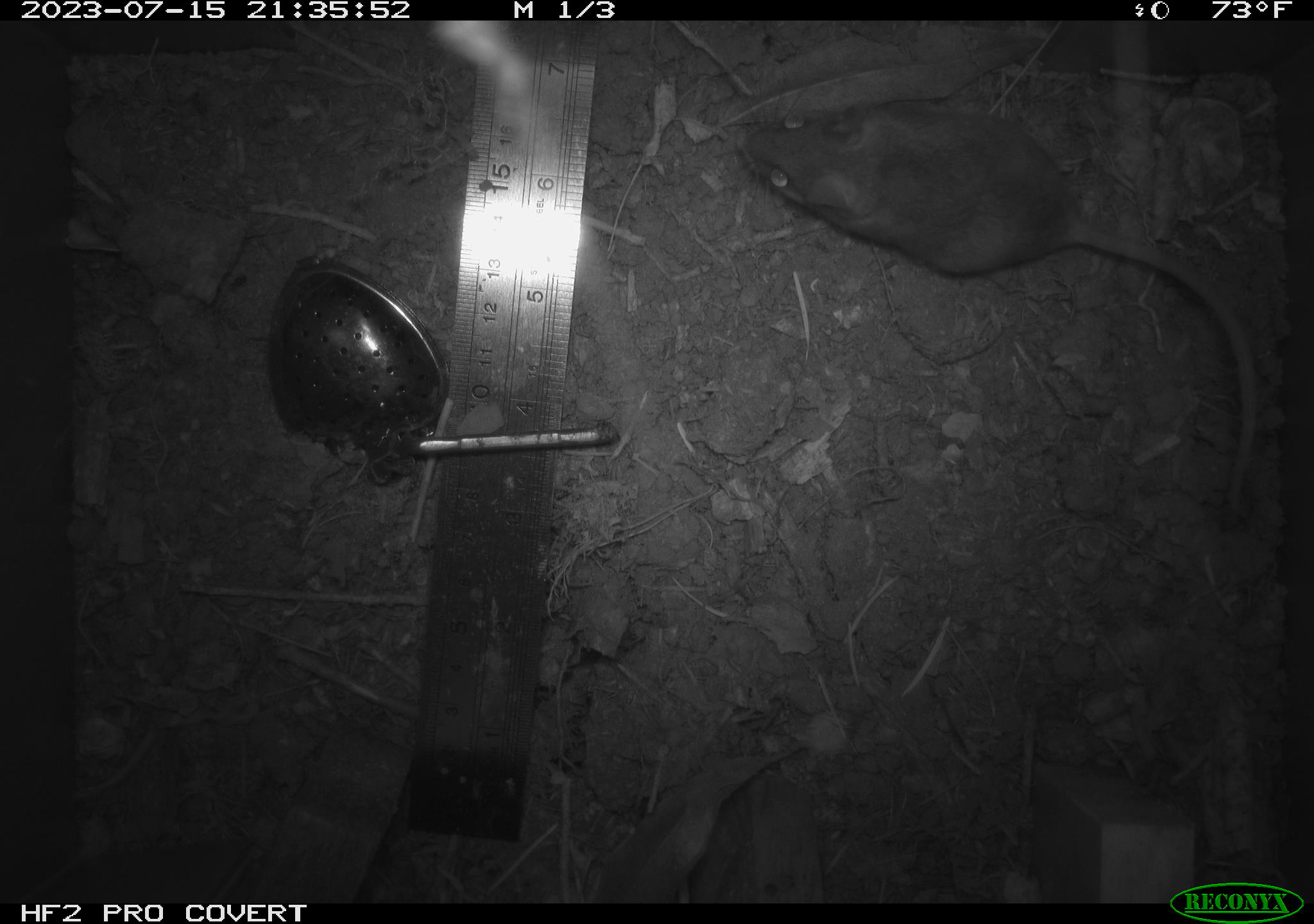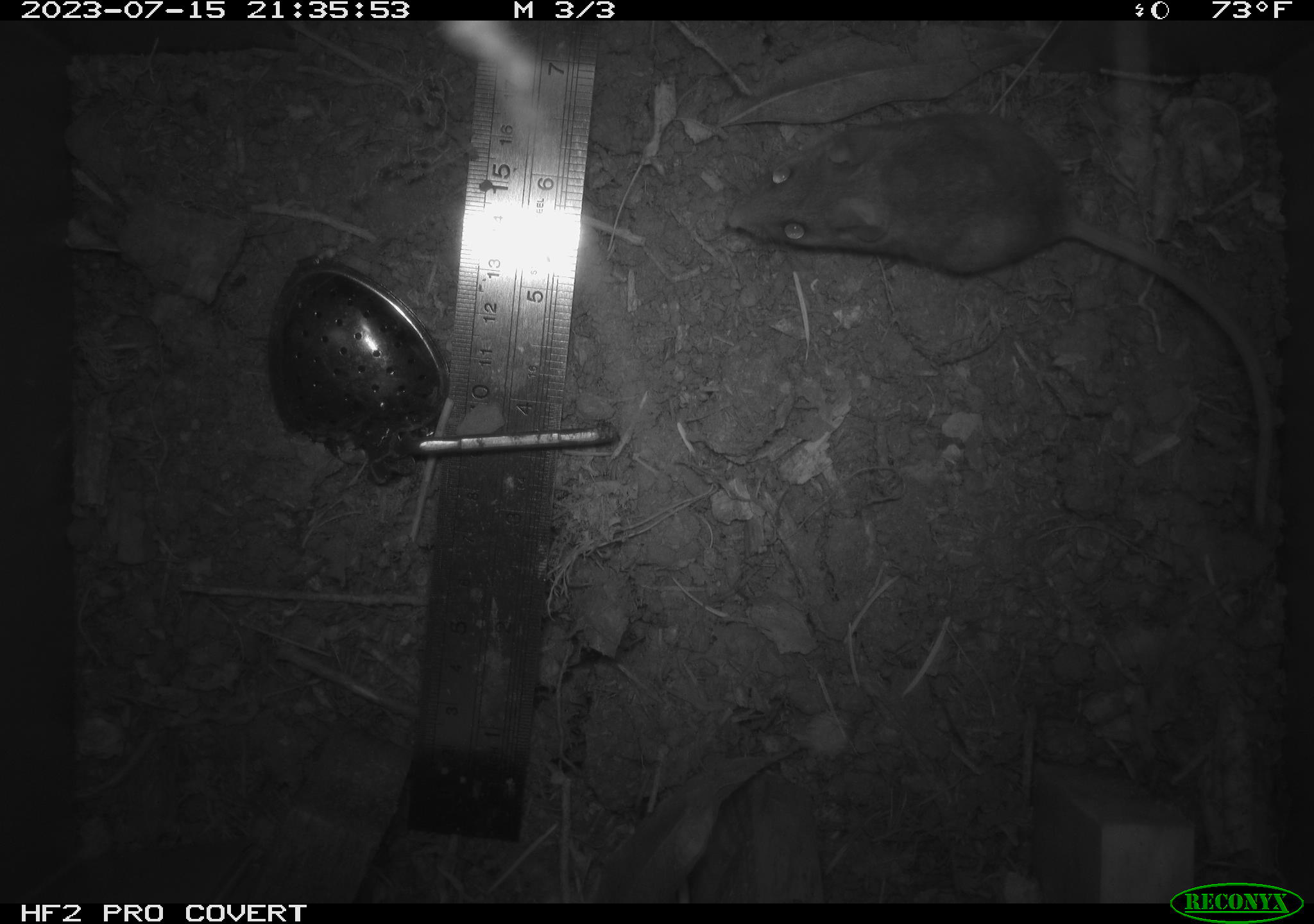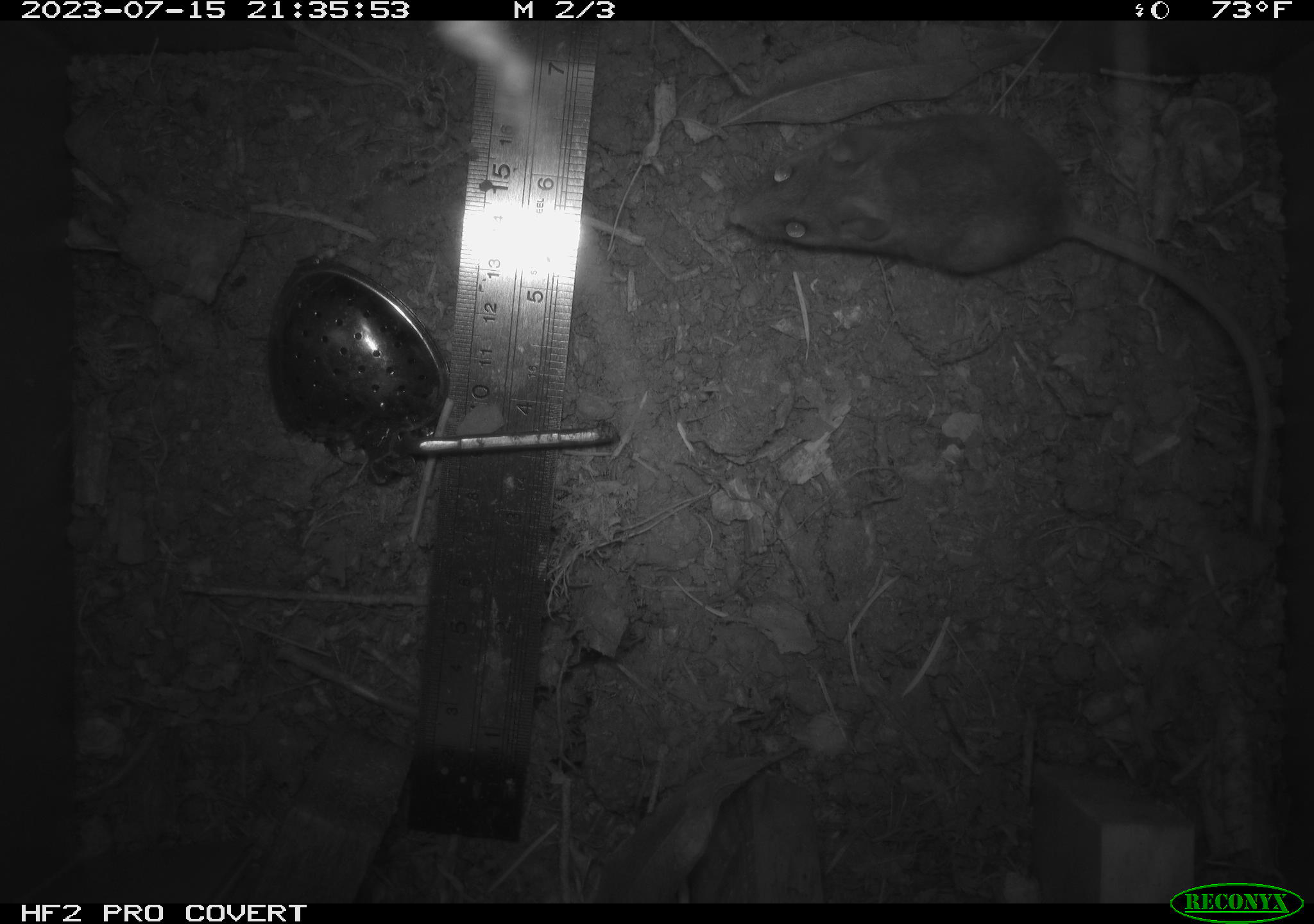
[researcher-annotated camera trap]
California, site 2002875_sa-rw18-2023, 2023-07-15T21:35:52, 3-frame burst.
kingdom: Animalia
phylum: Chordata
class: Mammalia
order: Rodentia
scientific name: Rodentia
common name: mouse species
Mouse species (Rodentia).